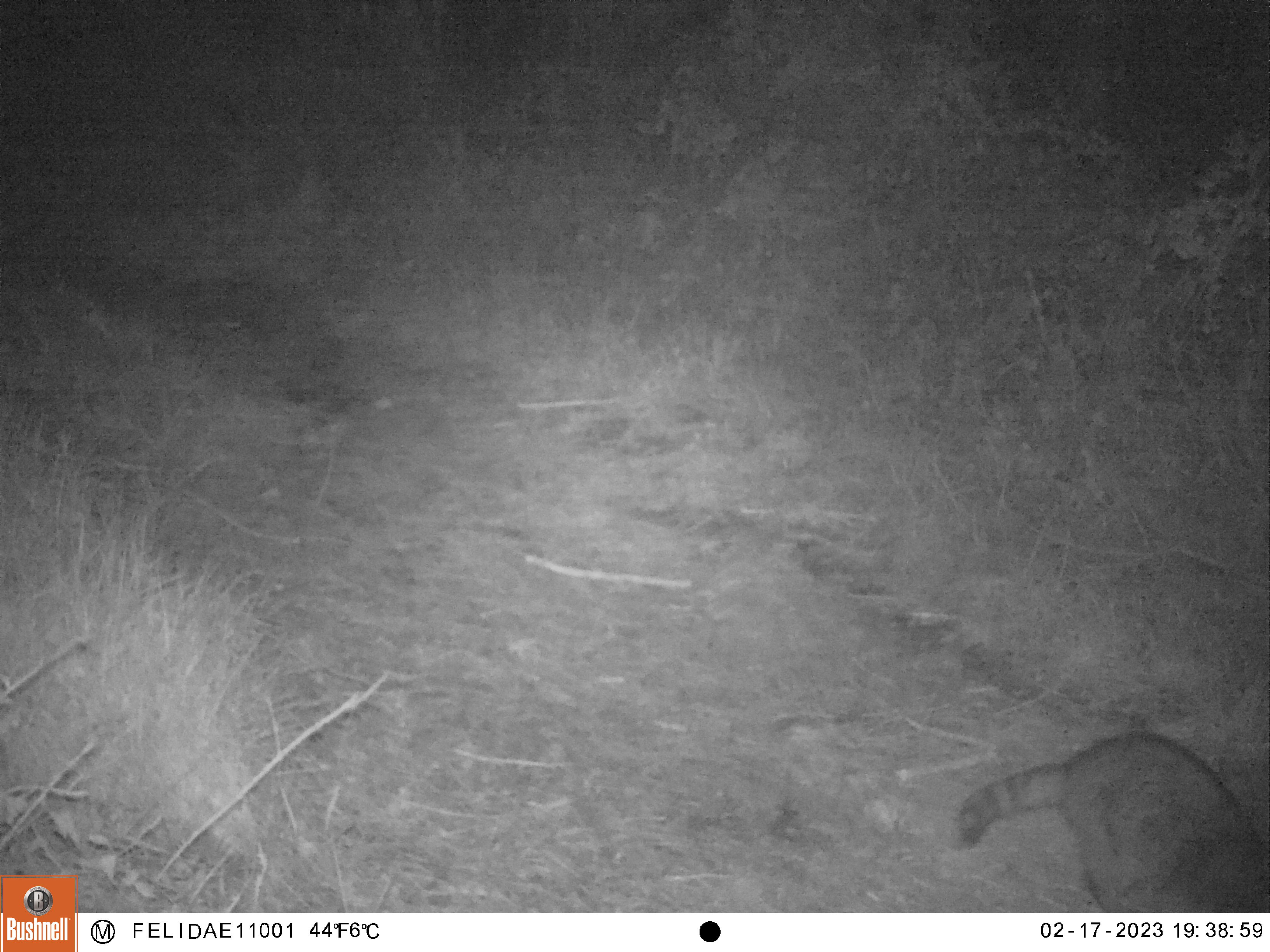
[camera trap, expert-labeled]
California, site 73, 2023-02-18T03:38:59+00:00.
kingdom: Animalia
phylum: Chordata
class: Mammalia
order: Carnivora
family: Procyonidae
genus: Procyon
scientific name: Procyon lotor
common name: raccoon